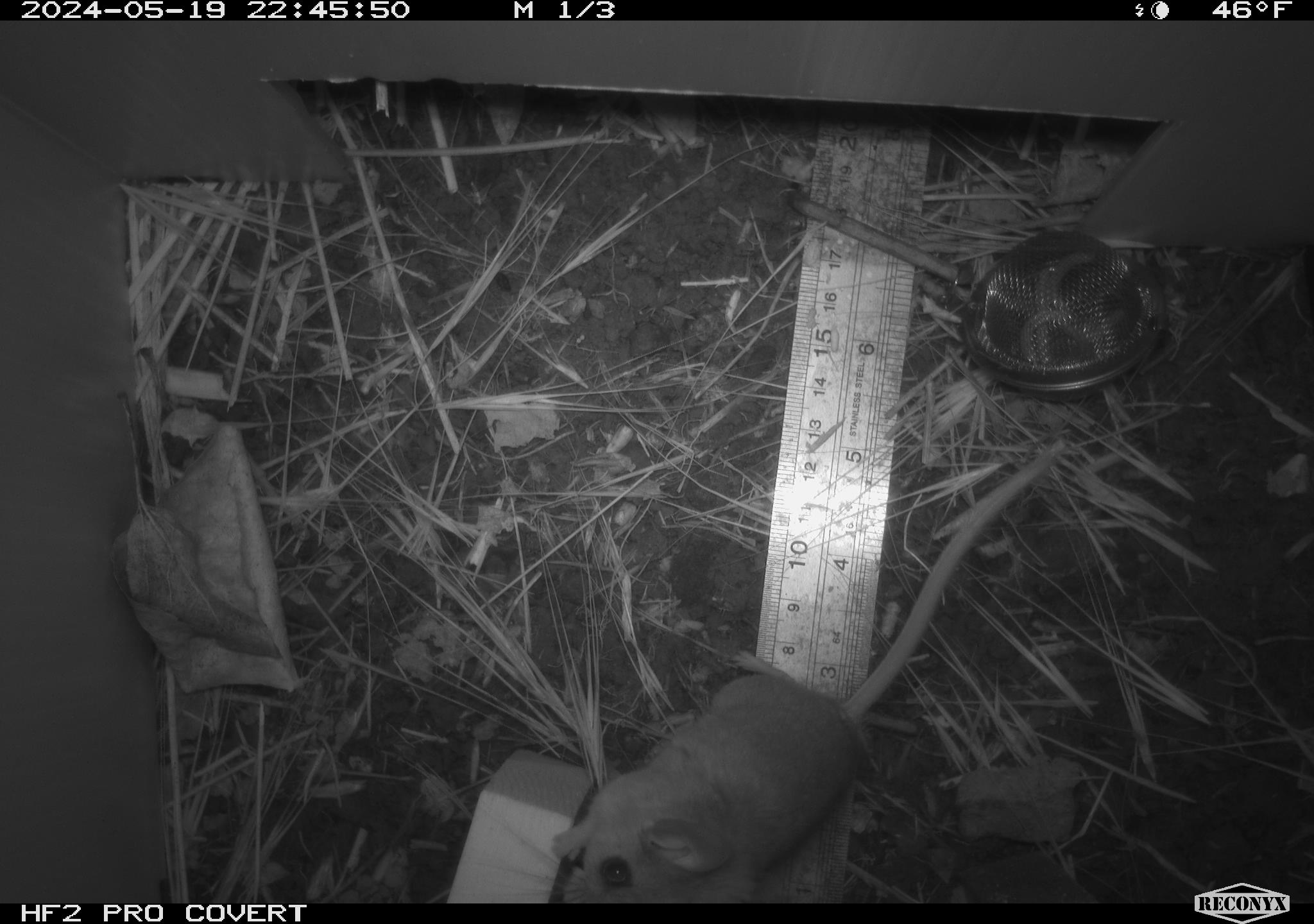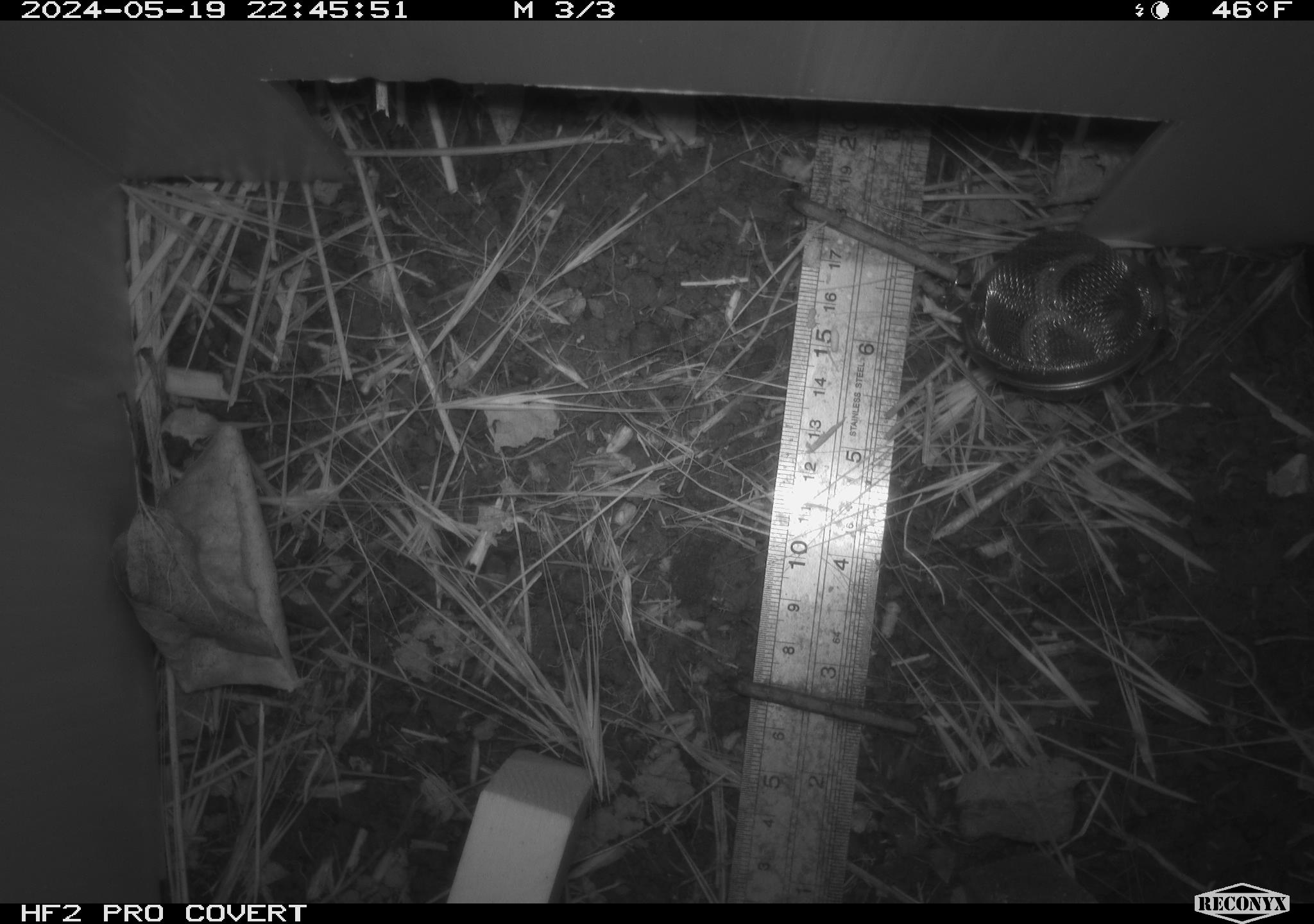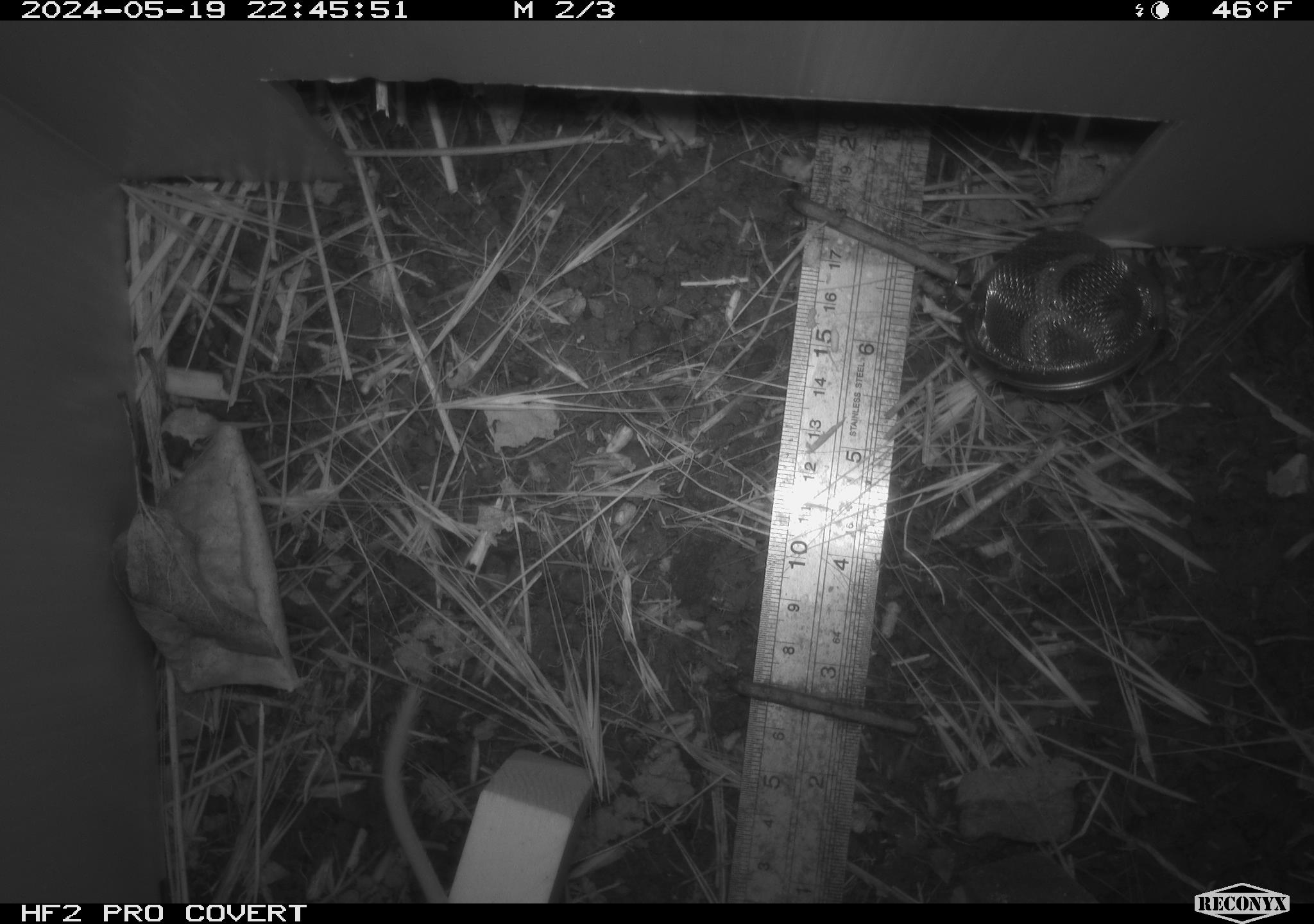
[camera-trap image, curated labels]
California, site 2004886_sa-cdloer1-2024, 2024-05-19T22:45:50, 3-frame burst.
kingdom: Animalia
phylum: Chordata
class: Mammalia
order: Rodentia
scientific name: Rodentia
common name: mouse species